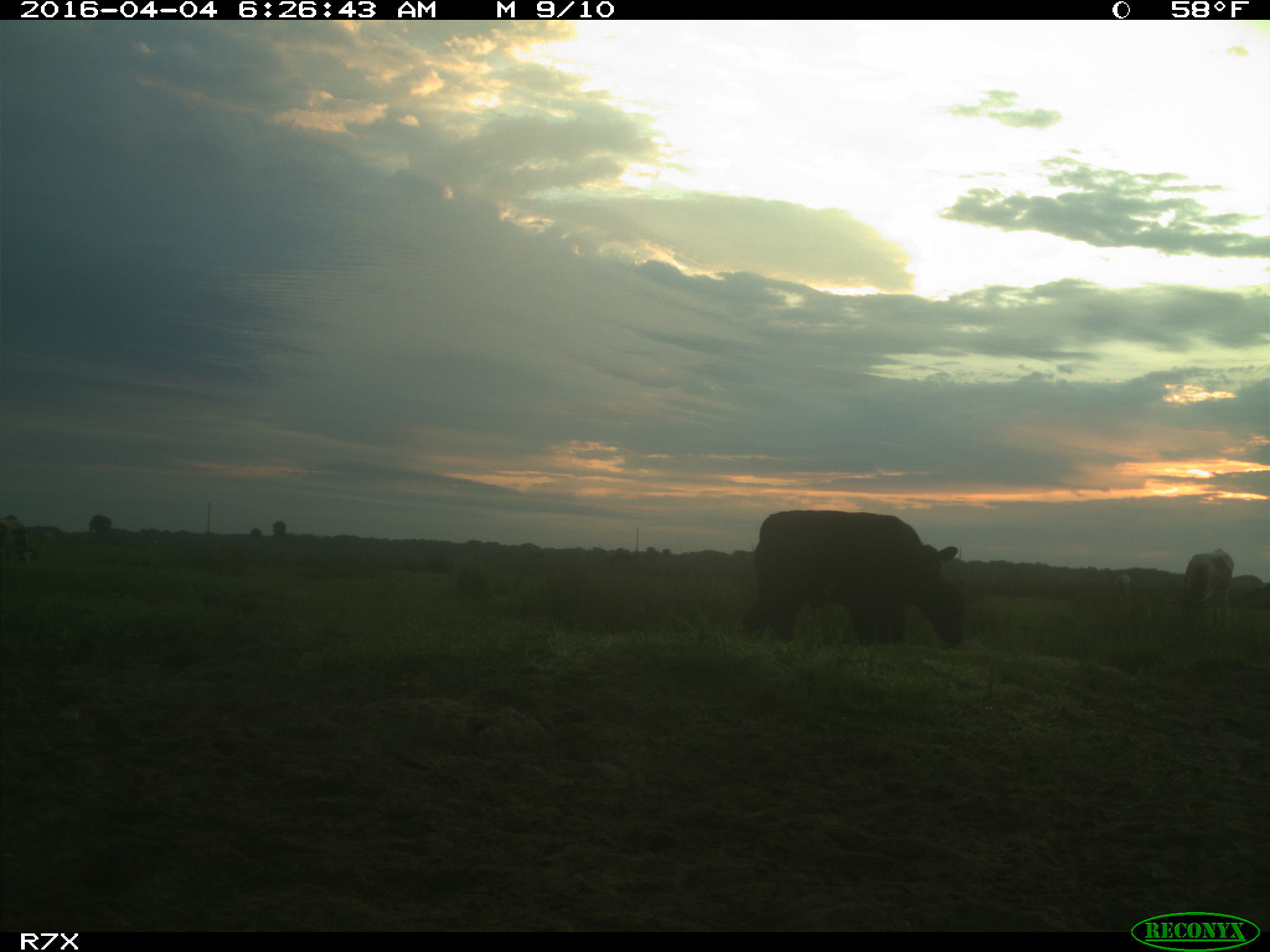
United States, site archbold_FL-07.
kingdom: Animalia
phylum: Chordata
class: Mammalia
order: Artiodactyla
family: Bovidae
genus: Bos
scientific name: Bos taurus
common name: domestic cow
Bos taurus (domestic cow).